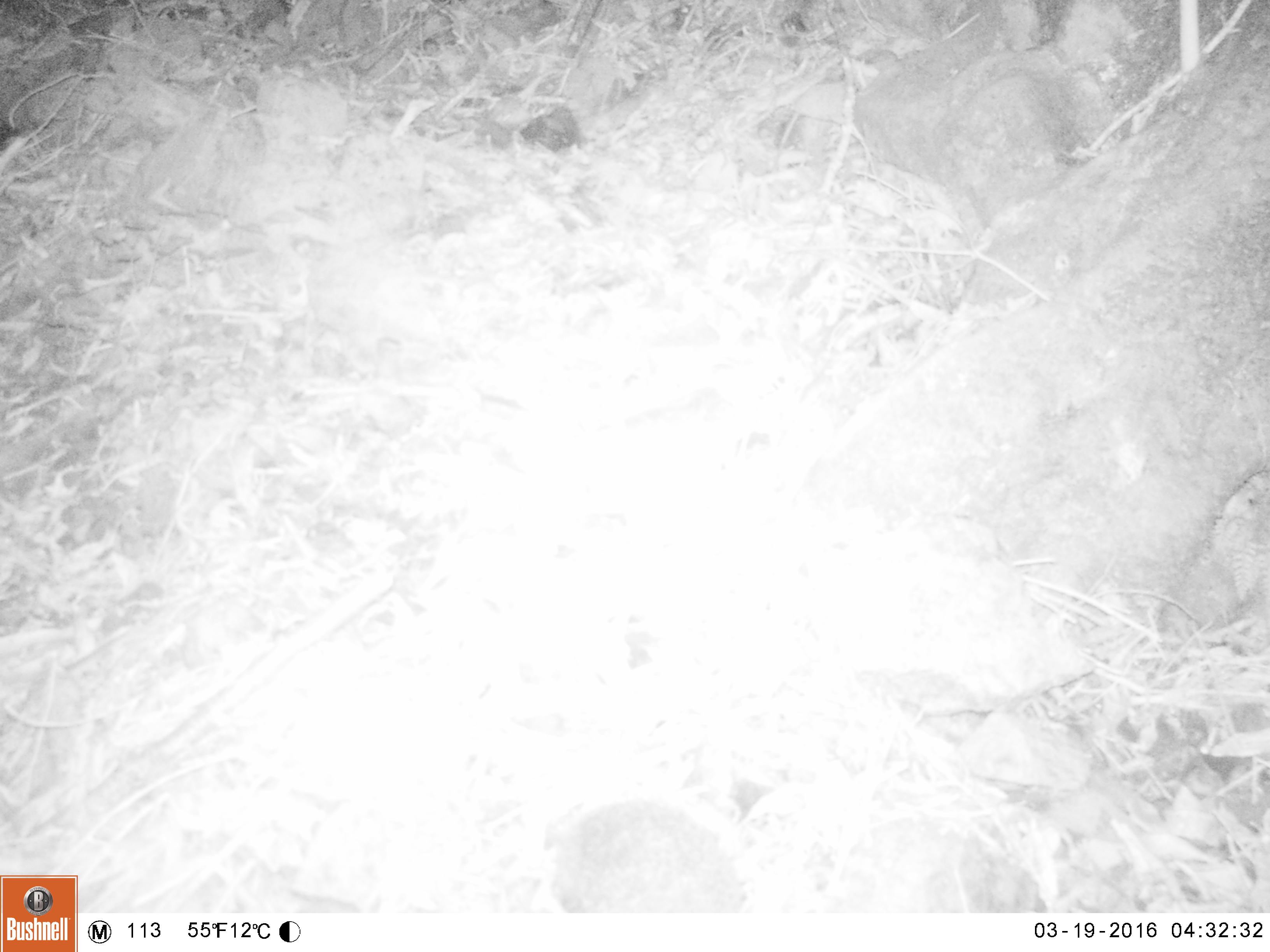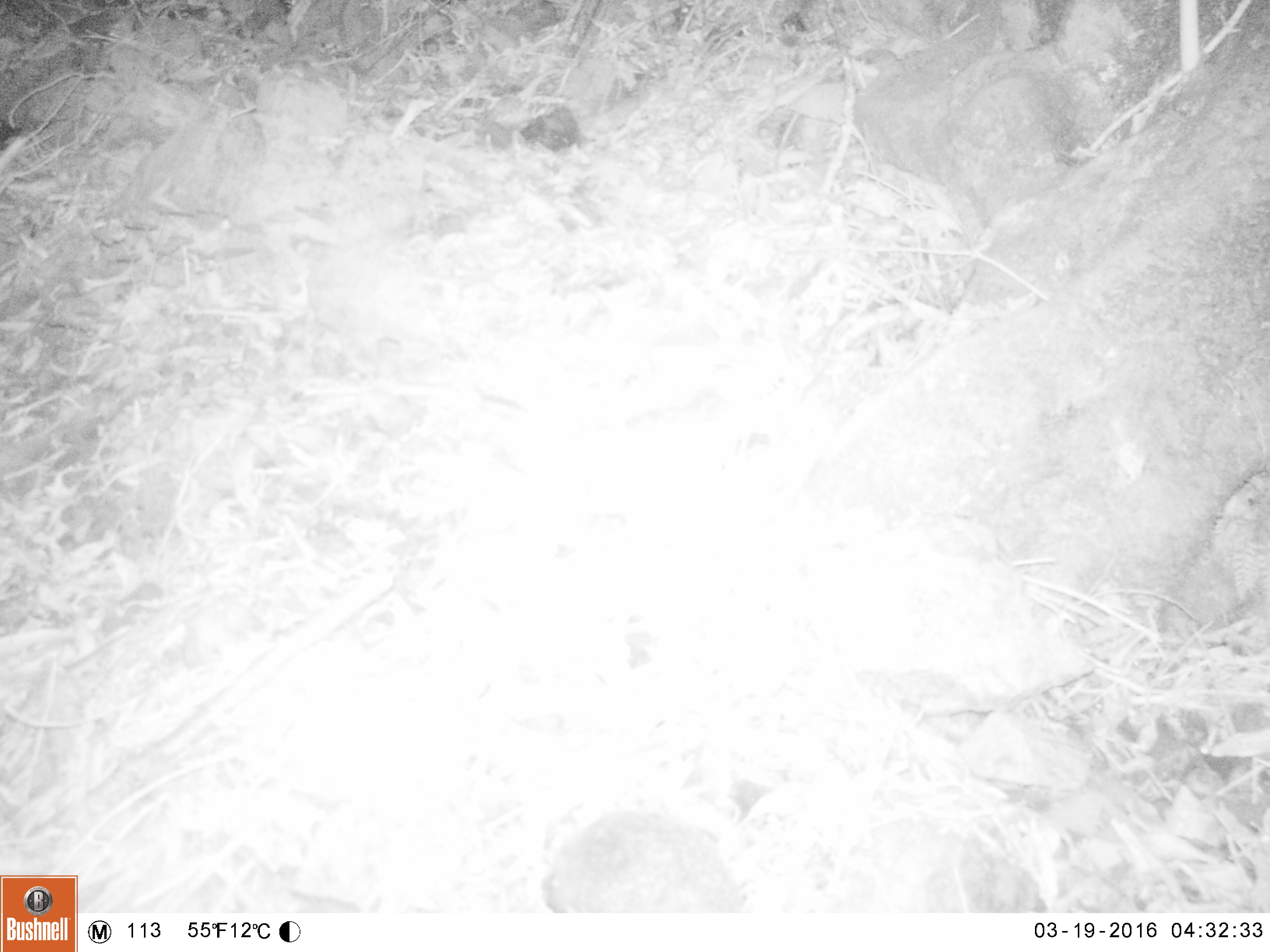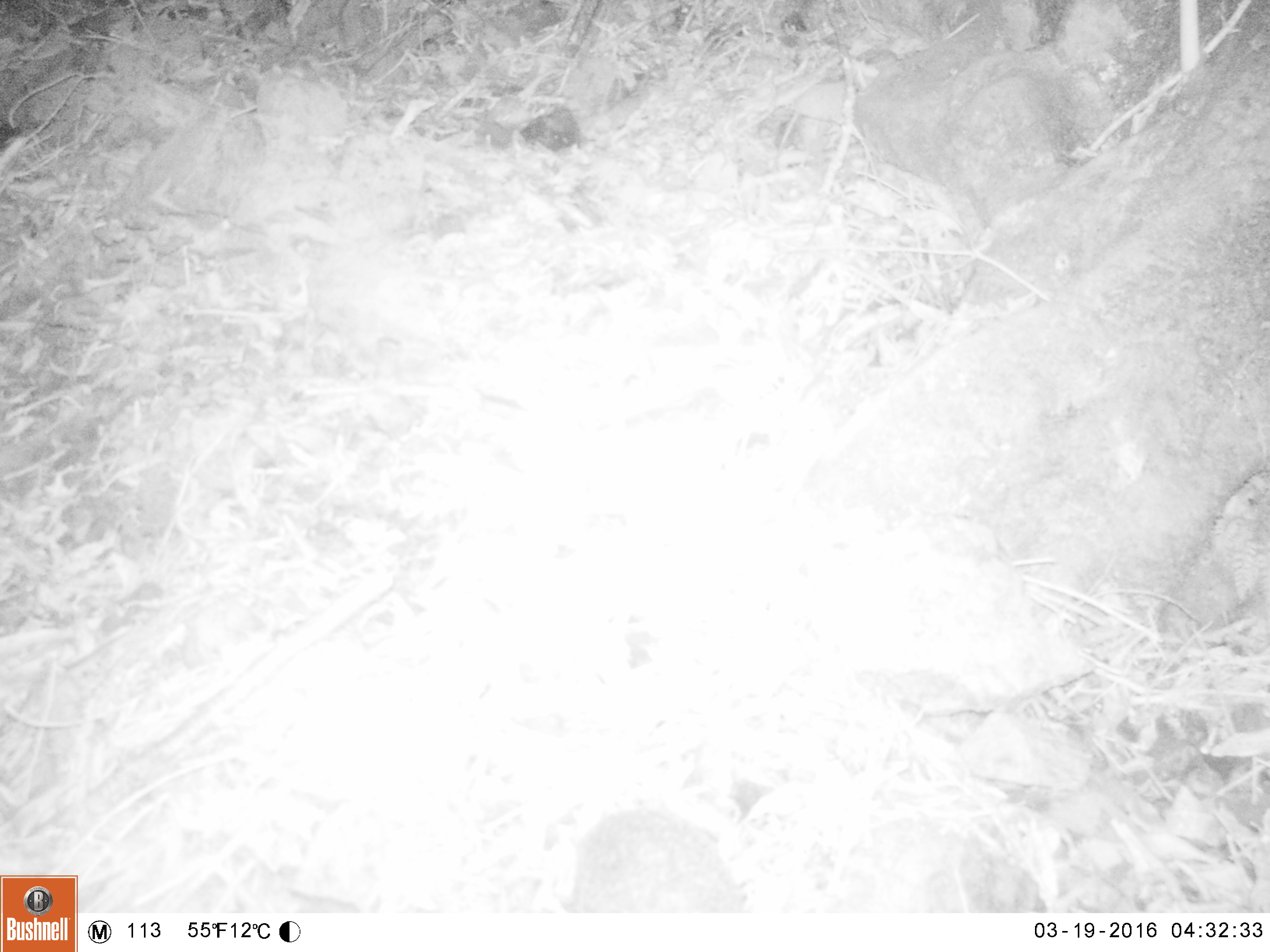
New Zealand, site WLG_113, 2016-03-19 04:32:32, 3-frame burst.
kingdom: Animalia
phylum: Chordata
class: Mammalia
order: Eulipotyphla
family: Erinaceidae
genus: Erinaceus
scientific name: Erinaceus europaeus europaeus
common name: european hedgehog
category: hedgehog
Hedgehog (european hedgehog) (Erinaceus europaeus europaeus).